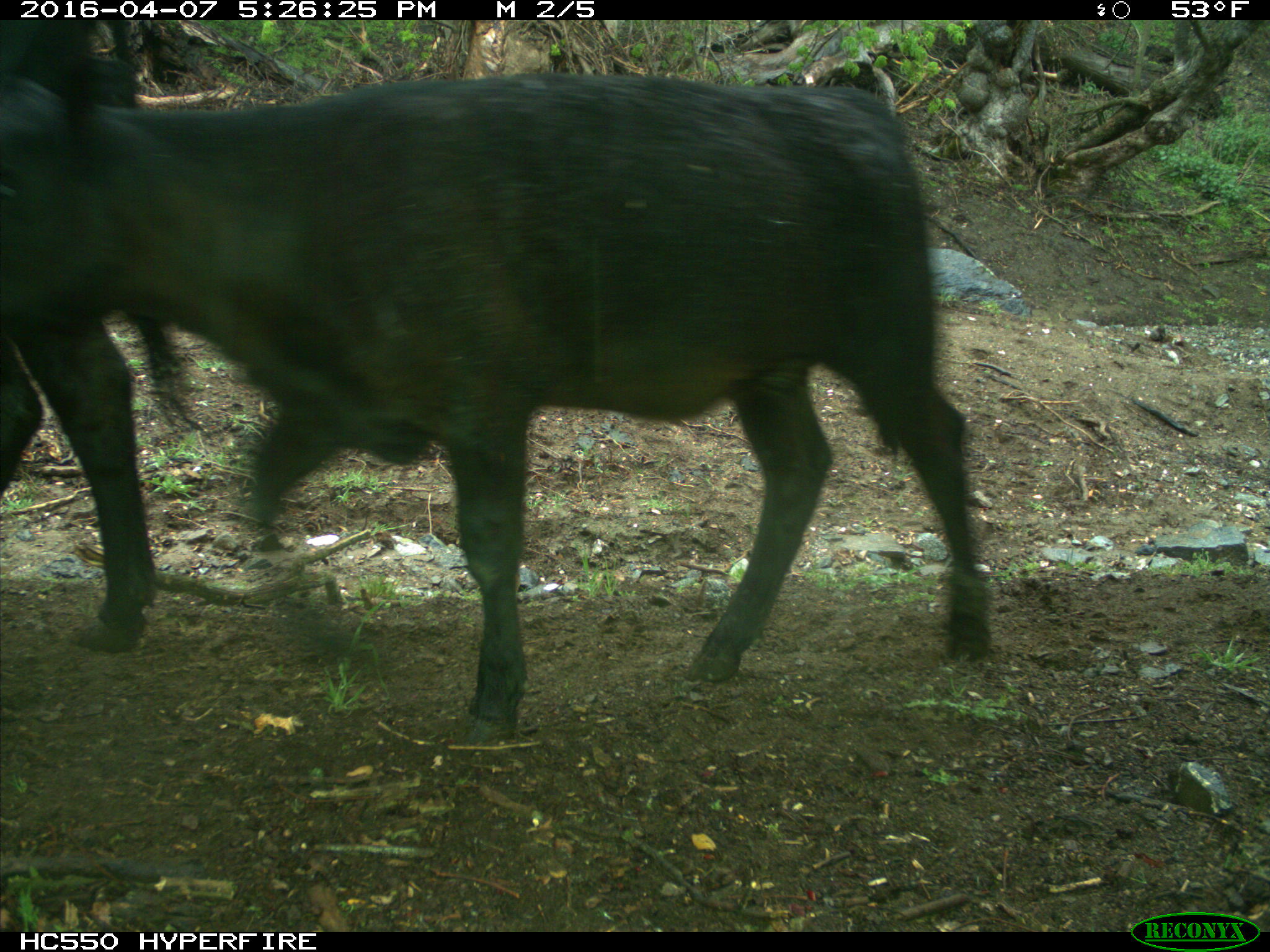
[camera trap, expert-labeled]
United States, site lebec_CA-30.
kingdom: Animalia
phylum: Chordata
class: Mammalia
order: Artiodactyla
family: Bovidae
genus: Bos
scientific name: Bos taurus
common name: domestic cow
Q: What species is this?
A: Bos taurus (domestic cow).